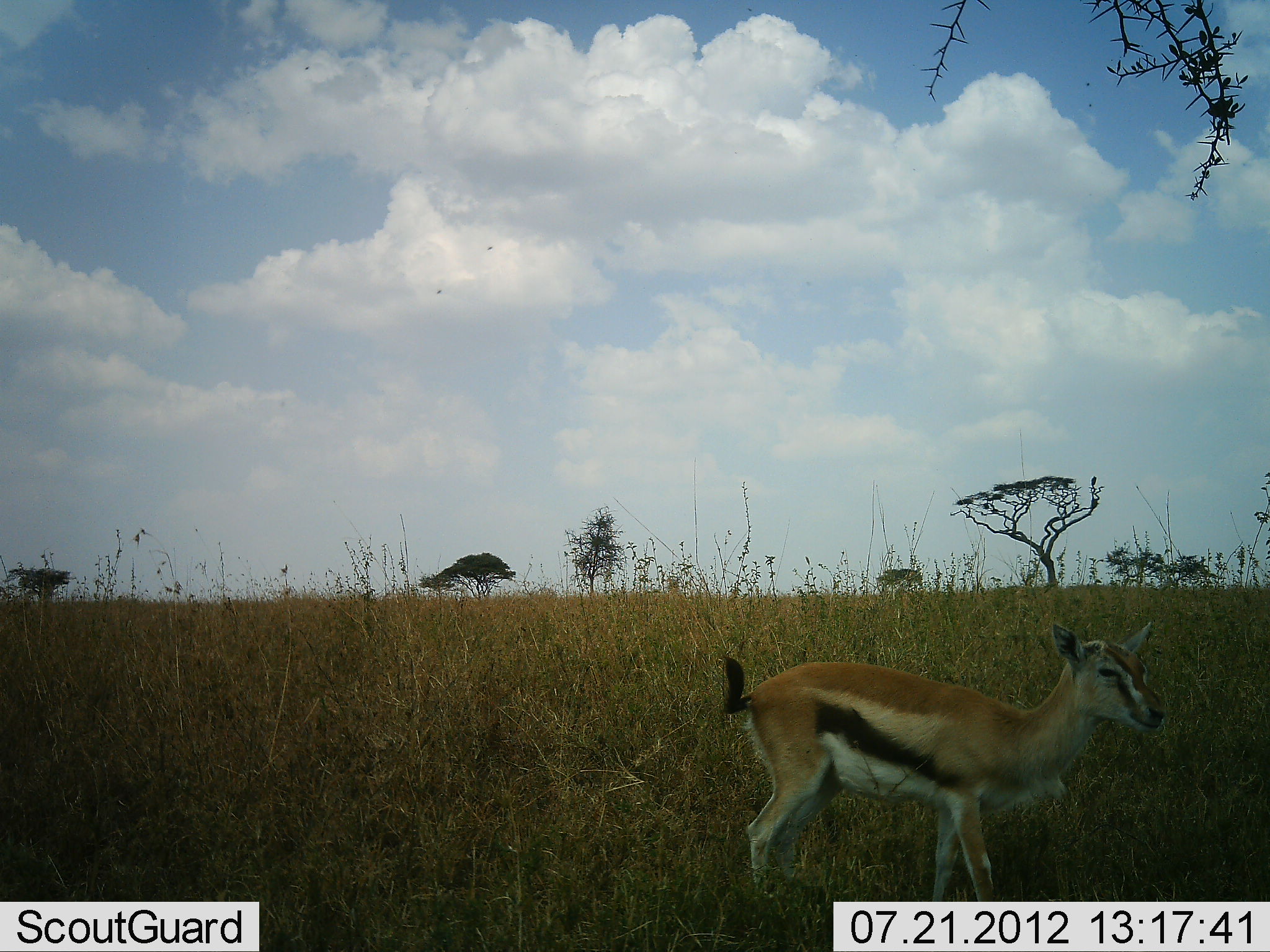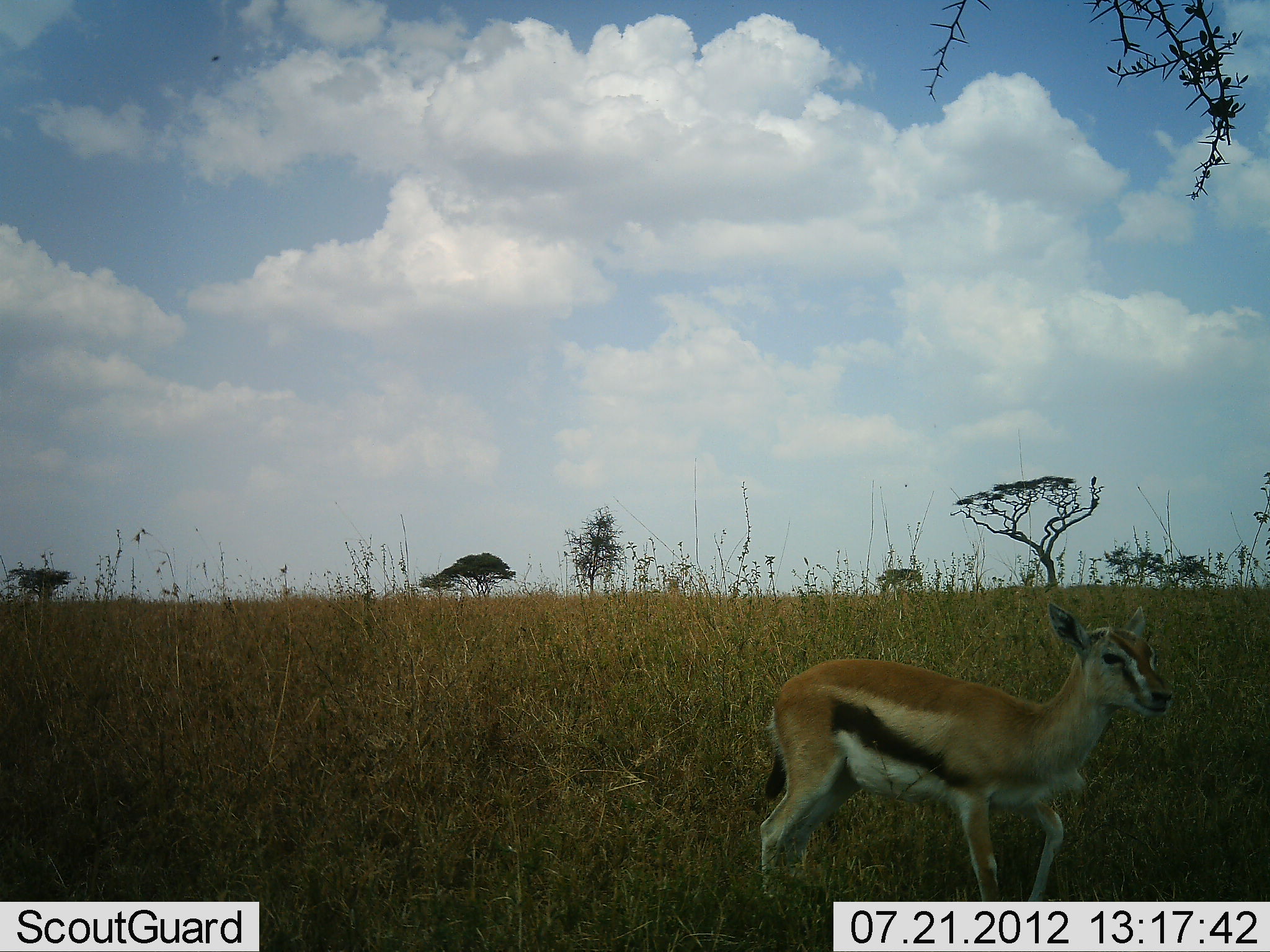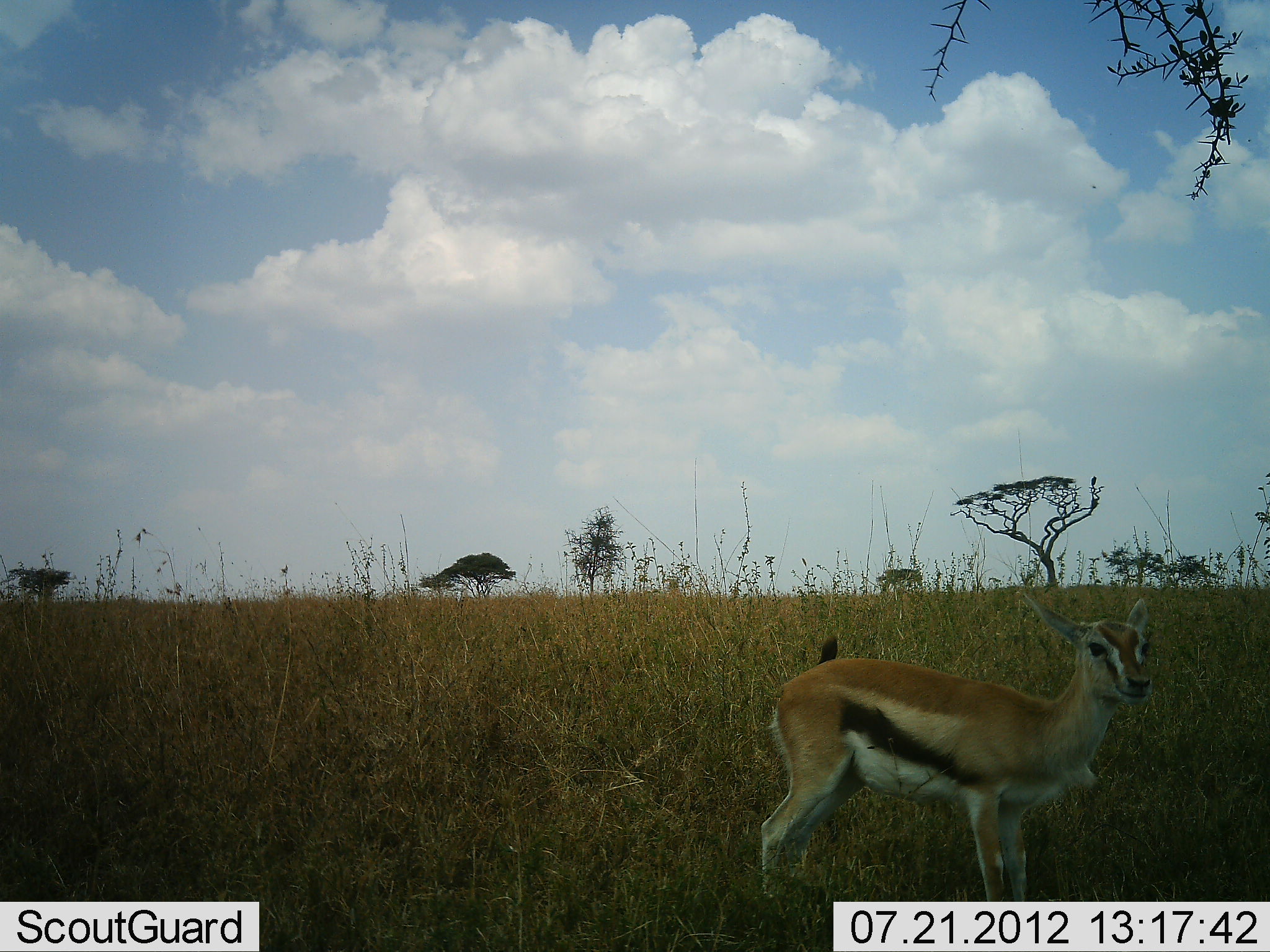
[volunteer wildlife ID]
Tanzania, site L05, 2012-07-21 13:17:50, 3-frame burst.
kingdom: Animalia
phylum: Chordata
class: Mammalia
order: Artiodactyla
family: Bovidae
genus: Eudorcas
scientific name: Eudorcas thomsonii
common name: thomson's gazelle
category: gazellethomsons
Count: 1.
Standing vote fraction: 60%.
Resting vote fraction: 0%.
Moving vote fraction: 40%.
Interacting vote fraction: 0%.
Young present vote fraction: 20%.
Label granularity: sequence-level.